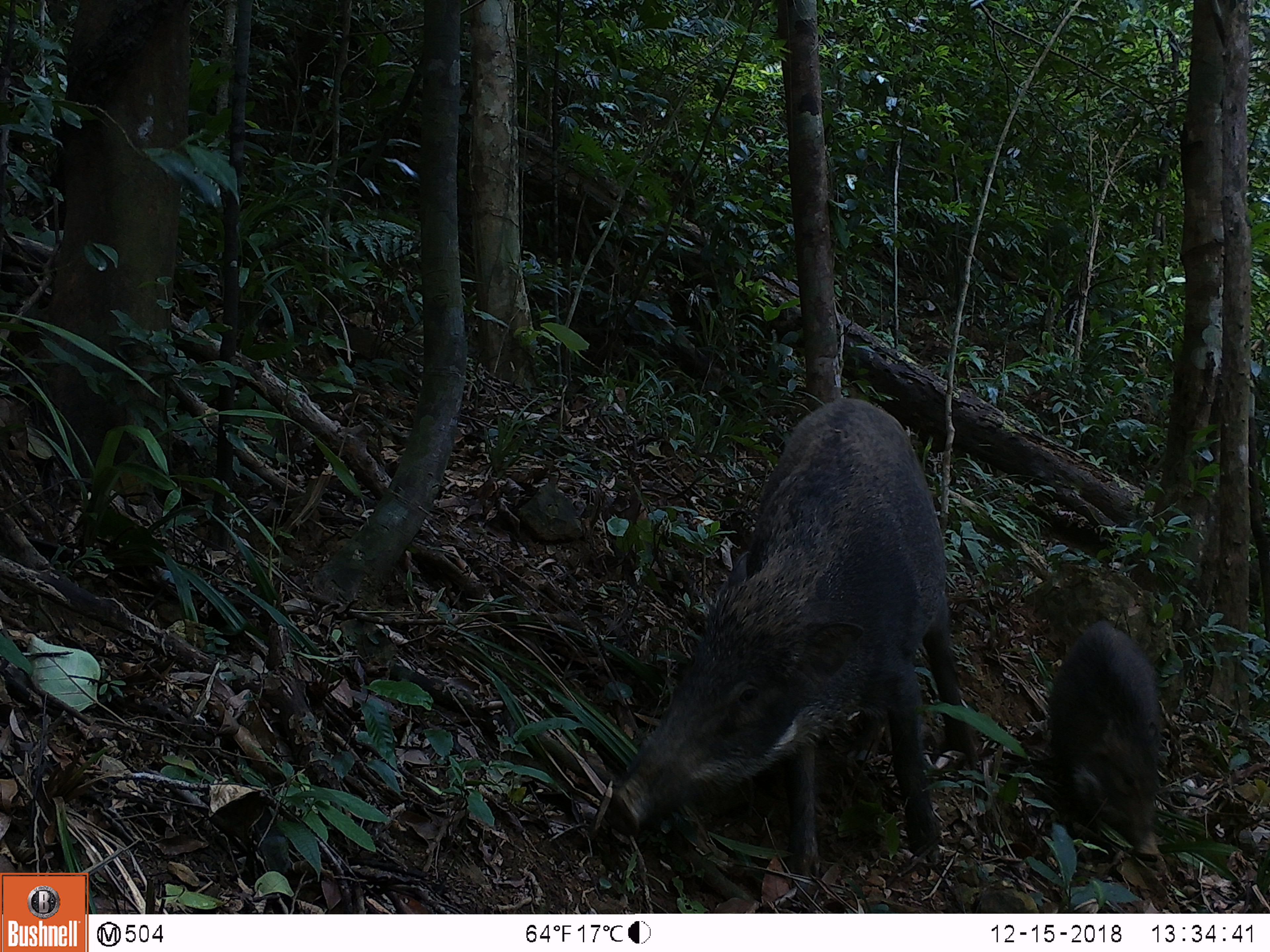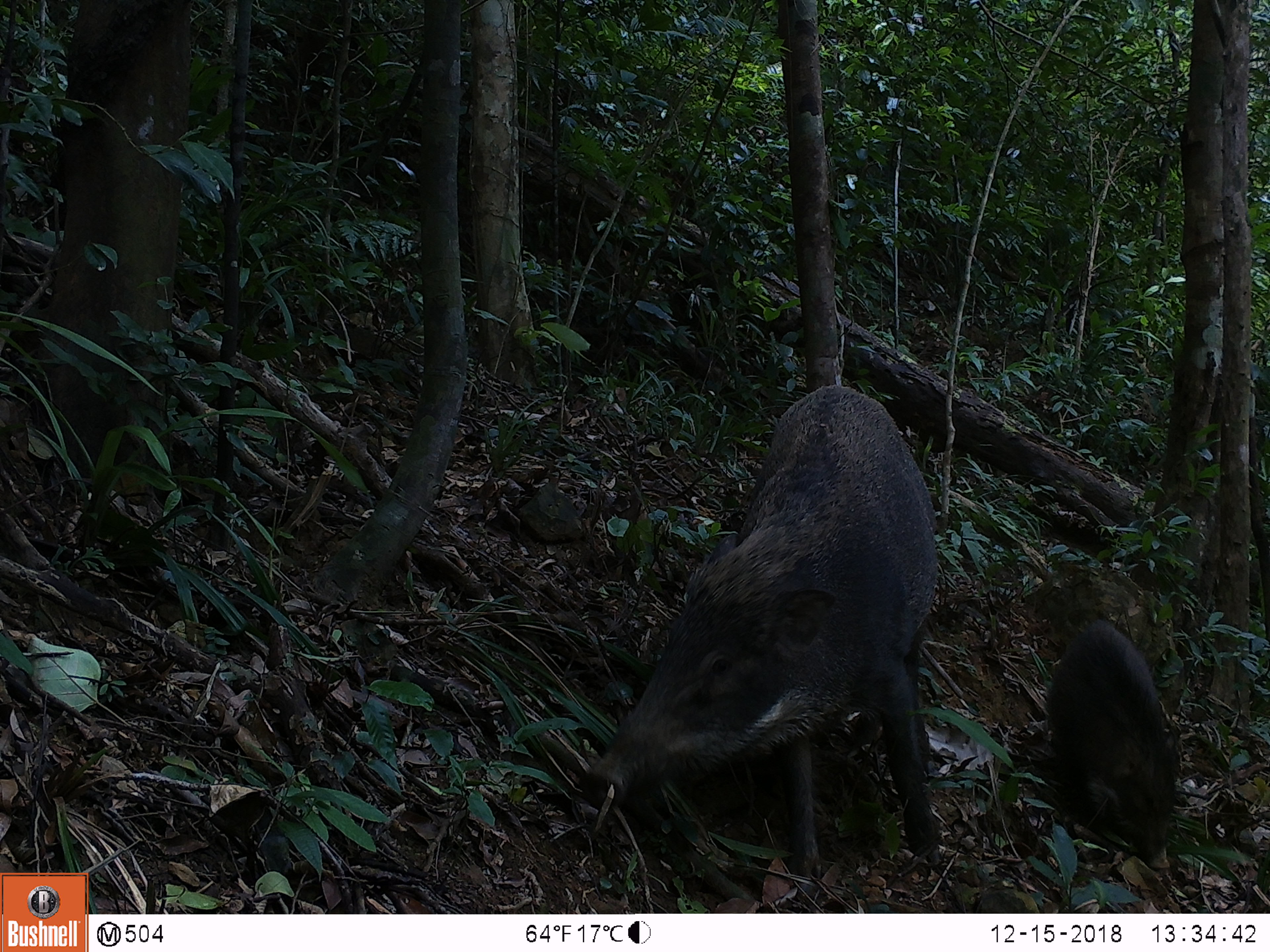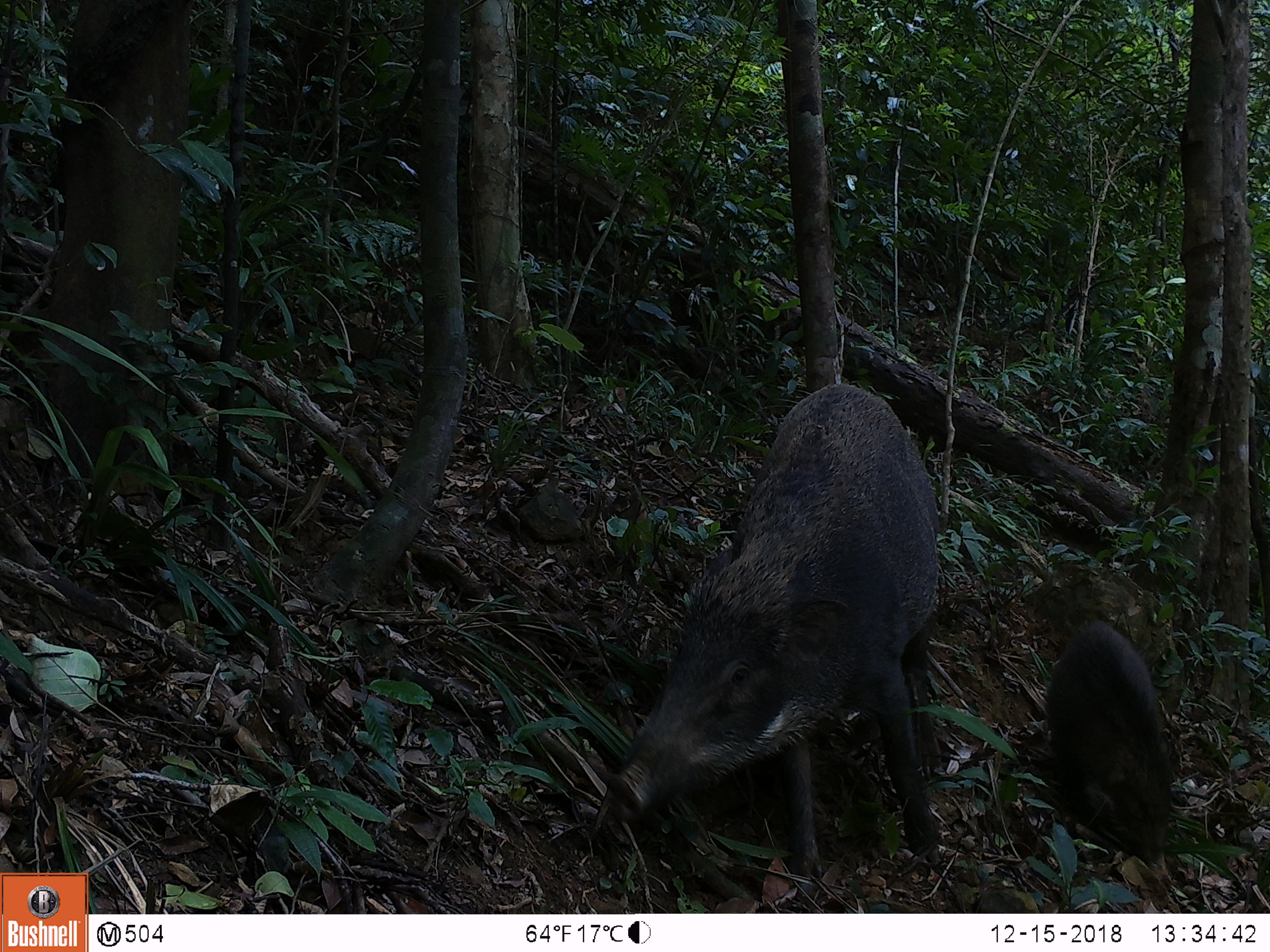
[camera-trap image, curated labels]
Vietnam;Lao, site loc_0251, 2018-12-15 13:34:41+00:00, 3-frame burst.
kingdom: Animalia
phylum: Chordata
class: Mammalia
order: Artiodactyla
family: Suidae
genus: Sus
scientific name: Sus scrofa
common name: eurasian wild pig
Eurasian wild pig (Sus scrofa). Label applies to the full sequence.